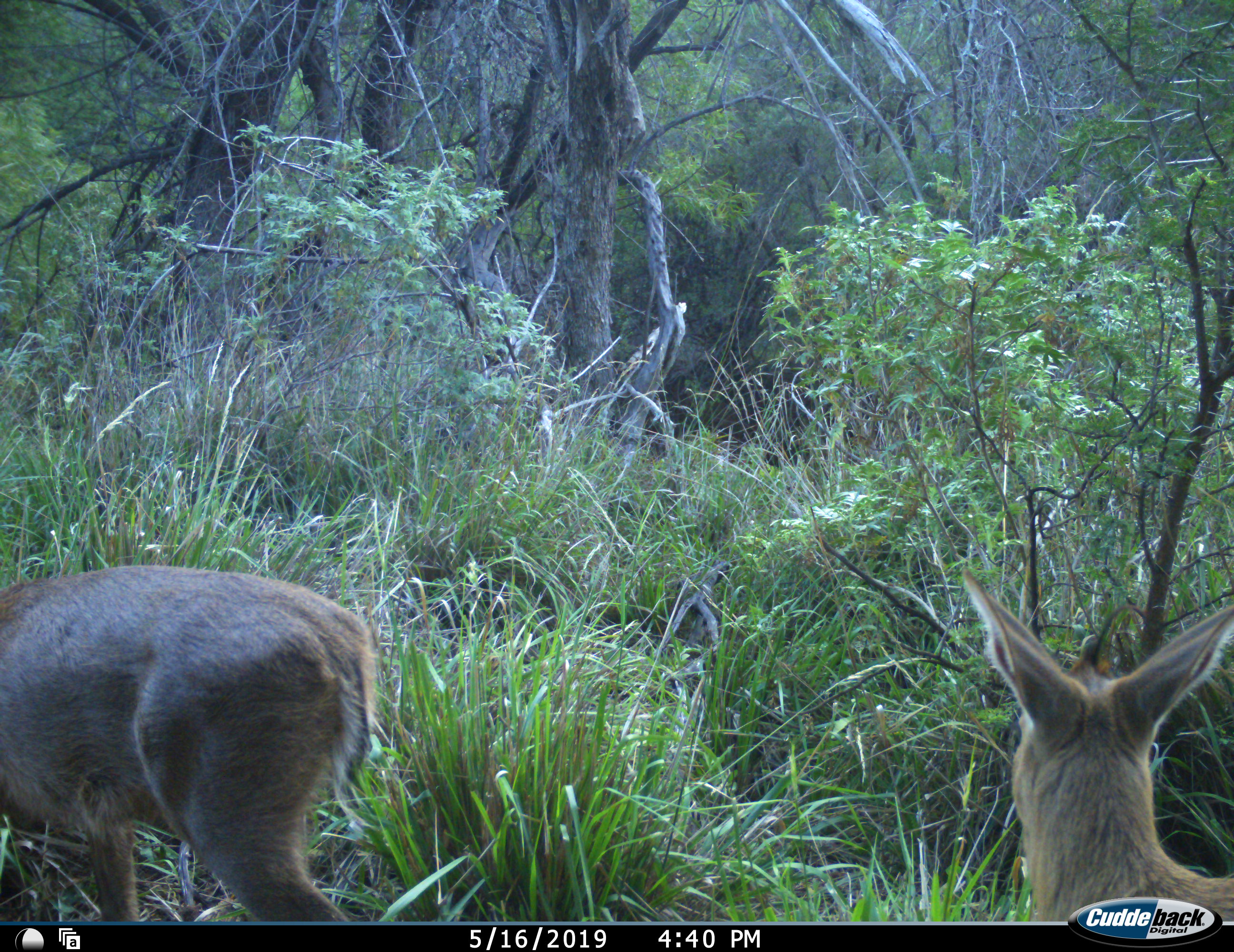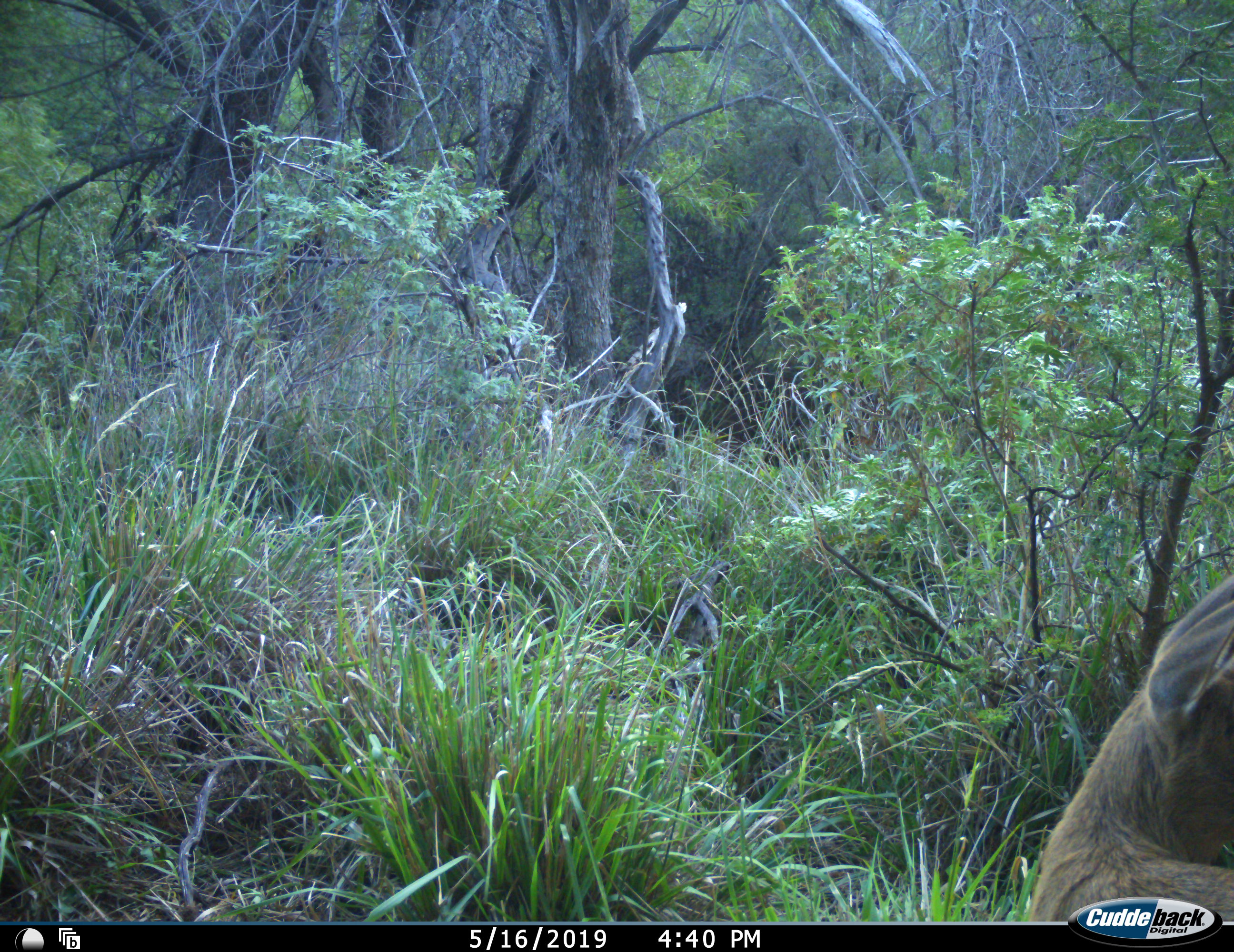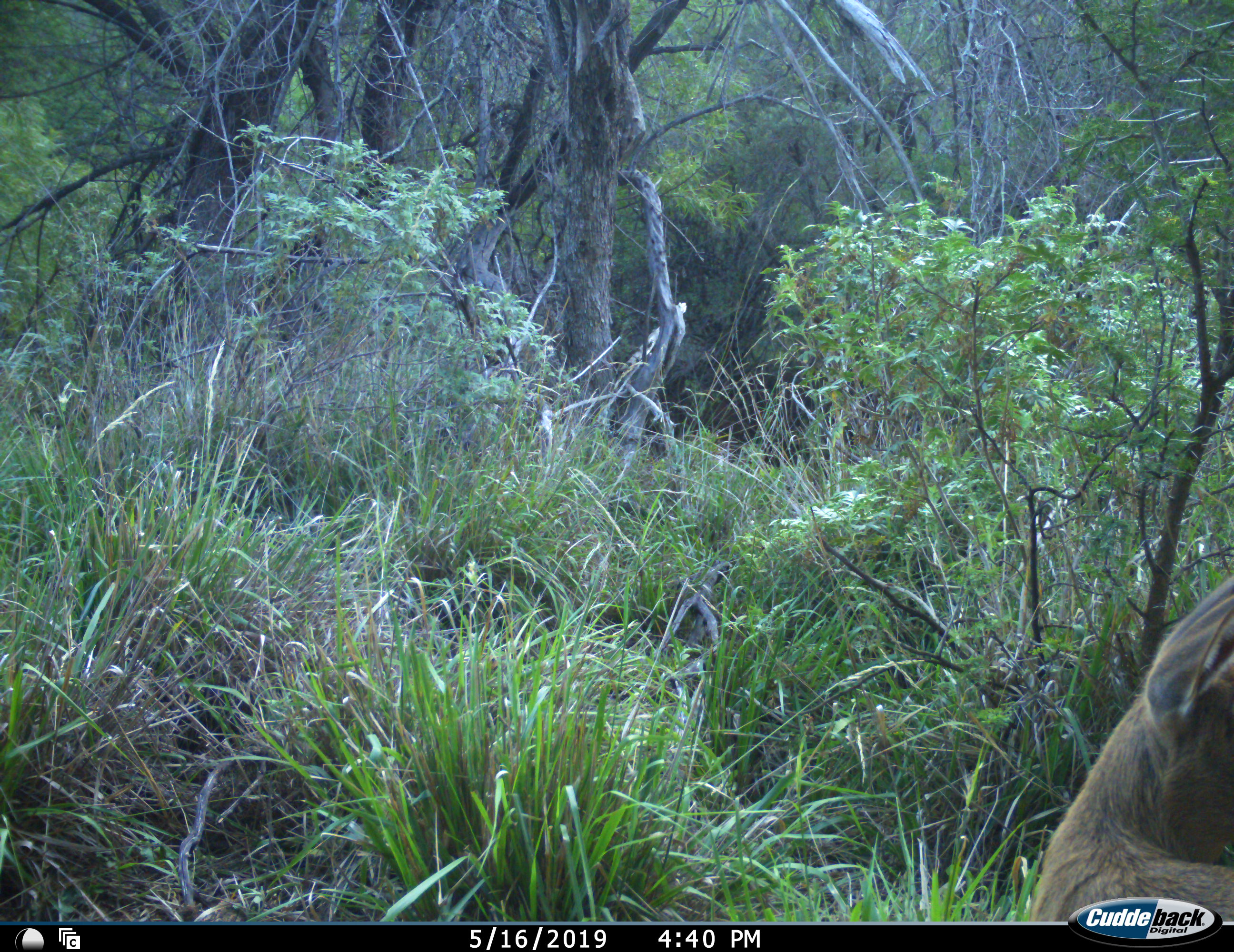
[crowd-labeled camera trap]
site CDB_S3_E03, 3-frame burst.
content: unidentified animal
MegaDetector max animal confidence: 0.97